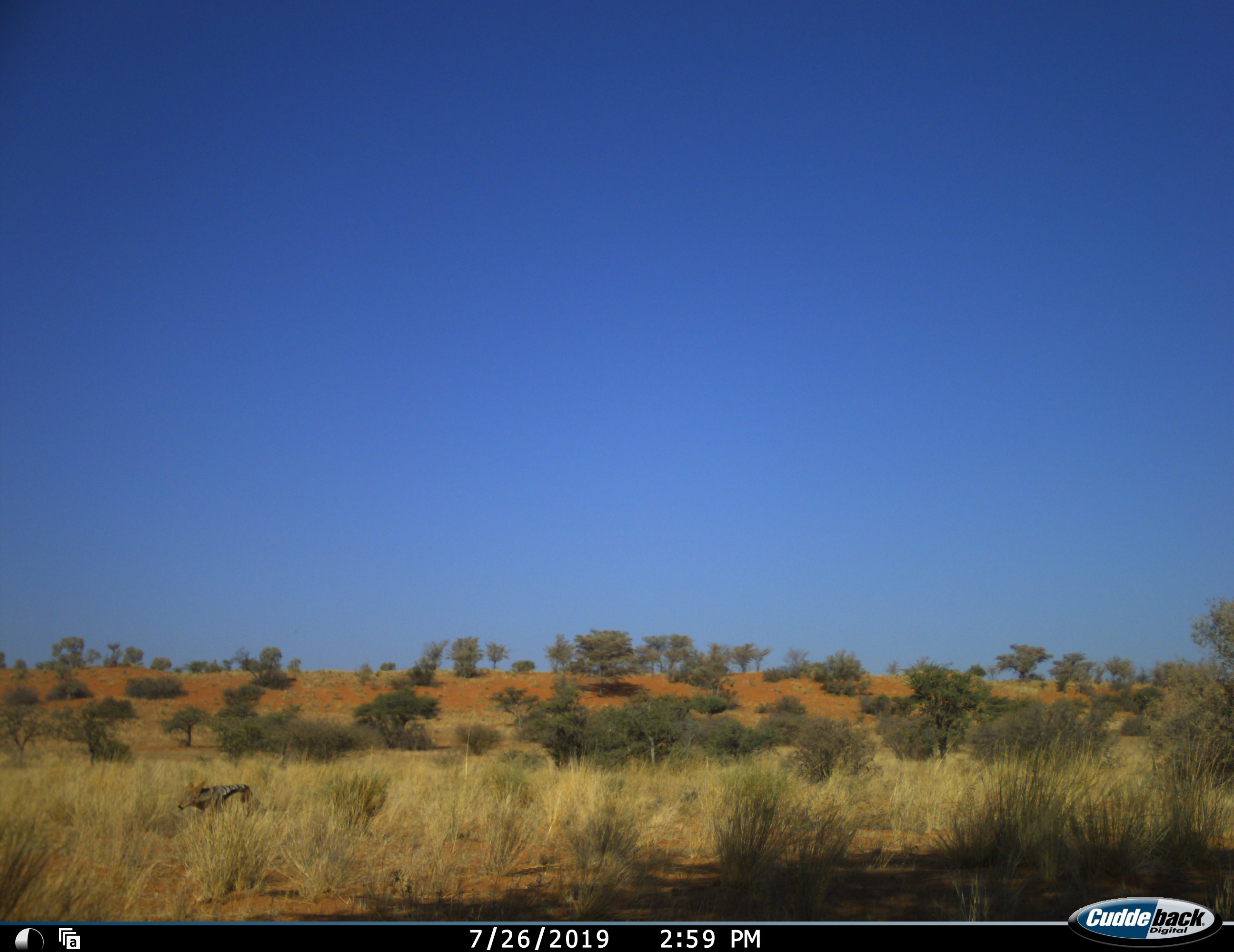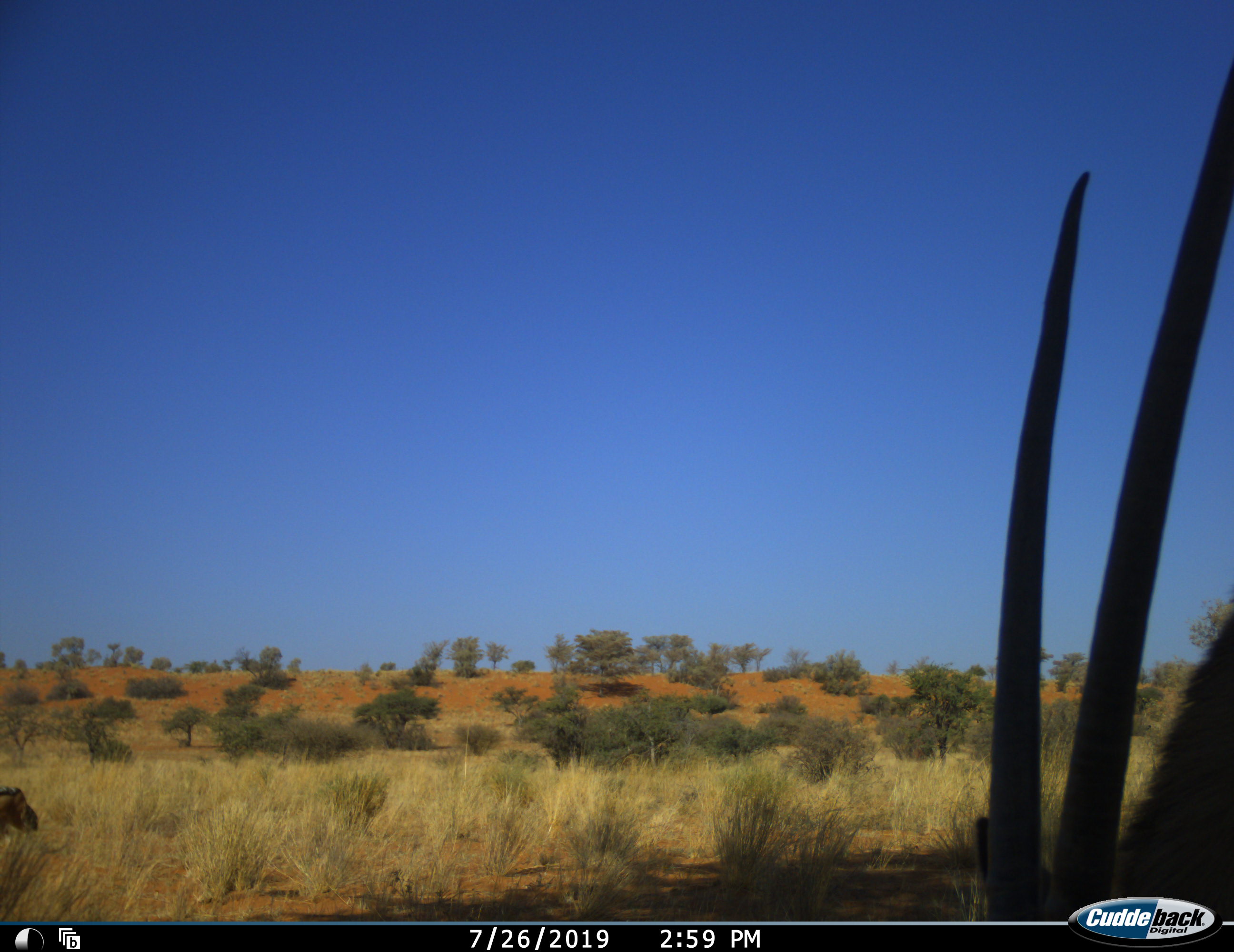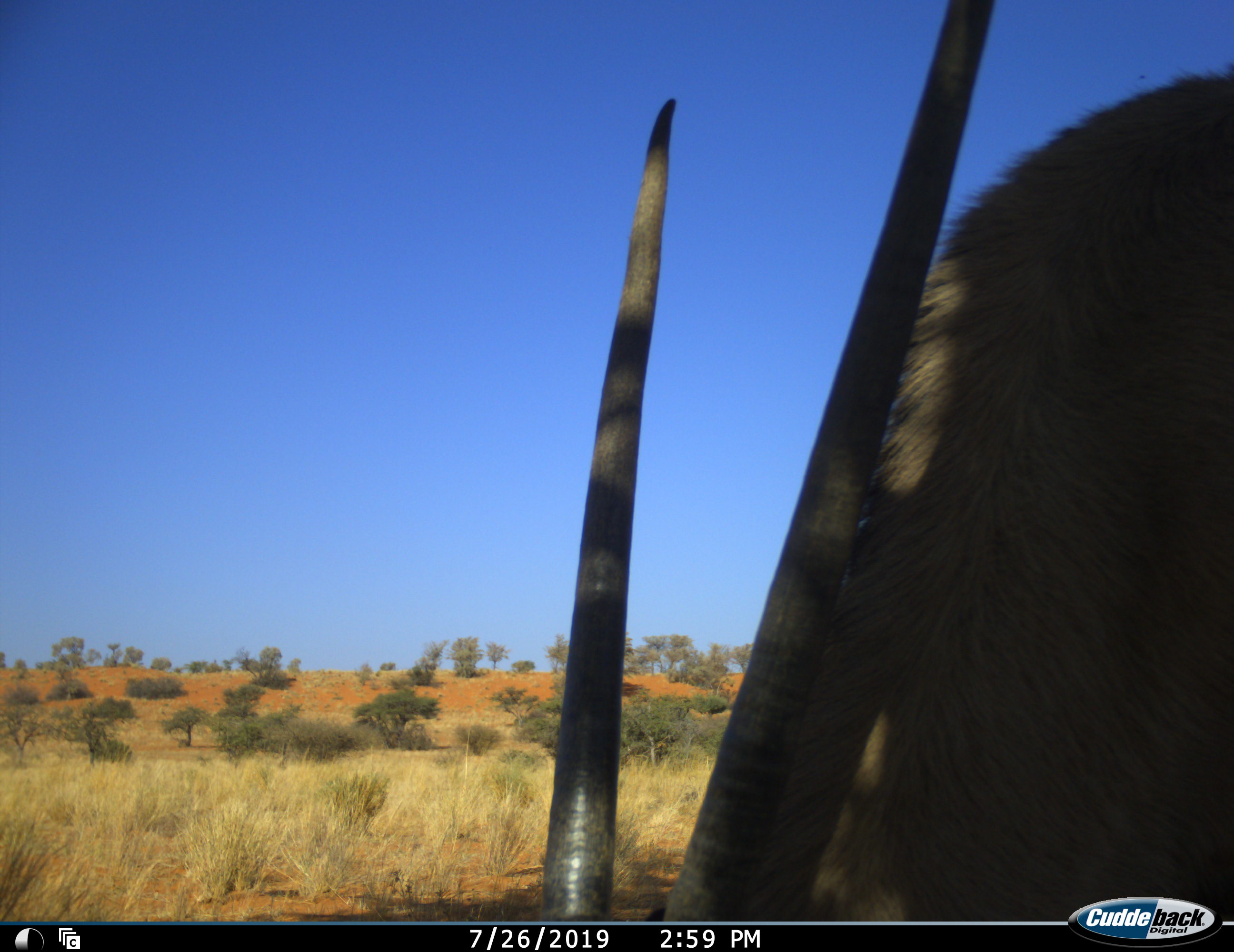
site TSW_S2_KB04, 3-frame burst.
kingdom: Animalia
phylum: Chordata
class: Mammalia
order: Artiodactyla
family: Bovidae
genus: Oryx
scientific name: Oryx gazella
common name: gemsbok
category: oryx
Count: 1.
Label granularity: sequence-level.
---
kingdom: Animalia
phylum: Chordata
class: Mammalia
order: Carnivora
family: Canidae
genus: Lupulella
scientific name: Lupulella mesomelas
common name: black-backed jackal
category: jackalblackbacked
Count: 1.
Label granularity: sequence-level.